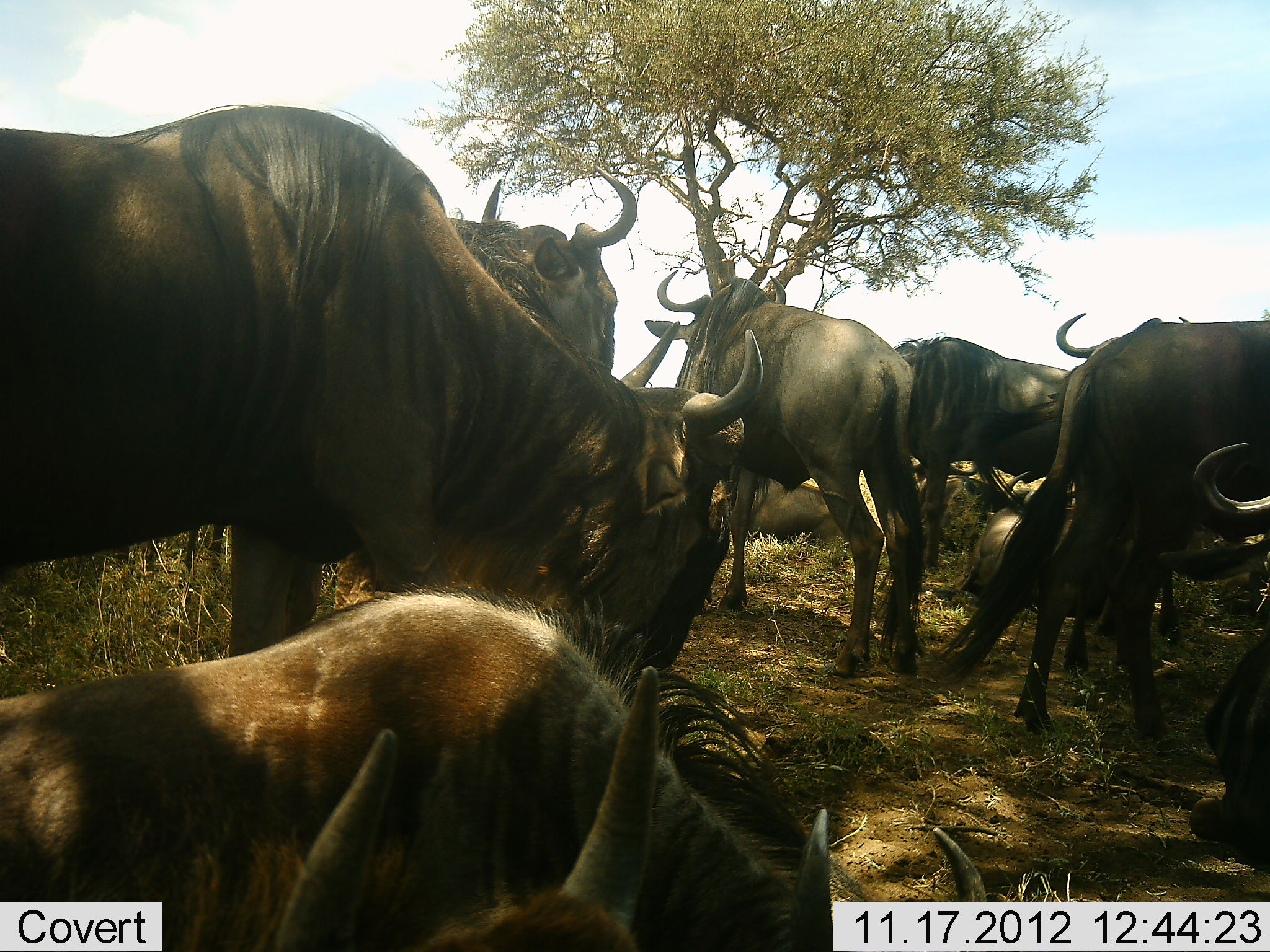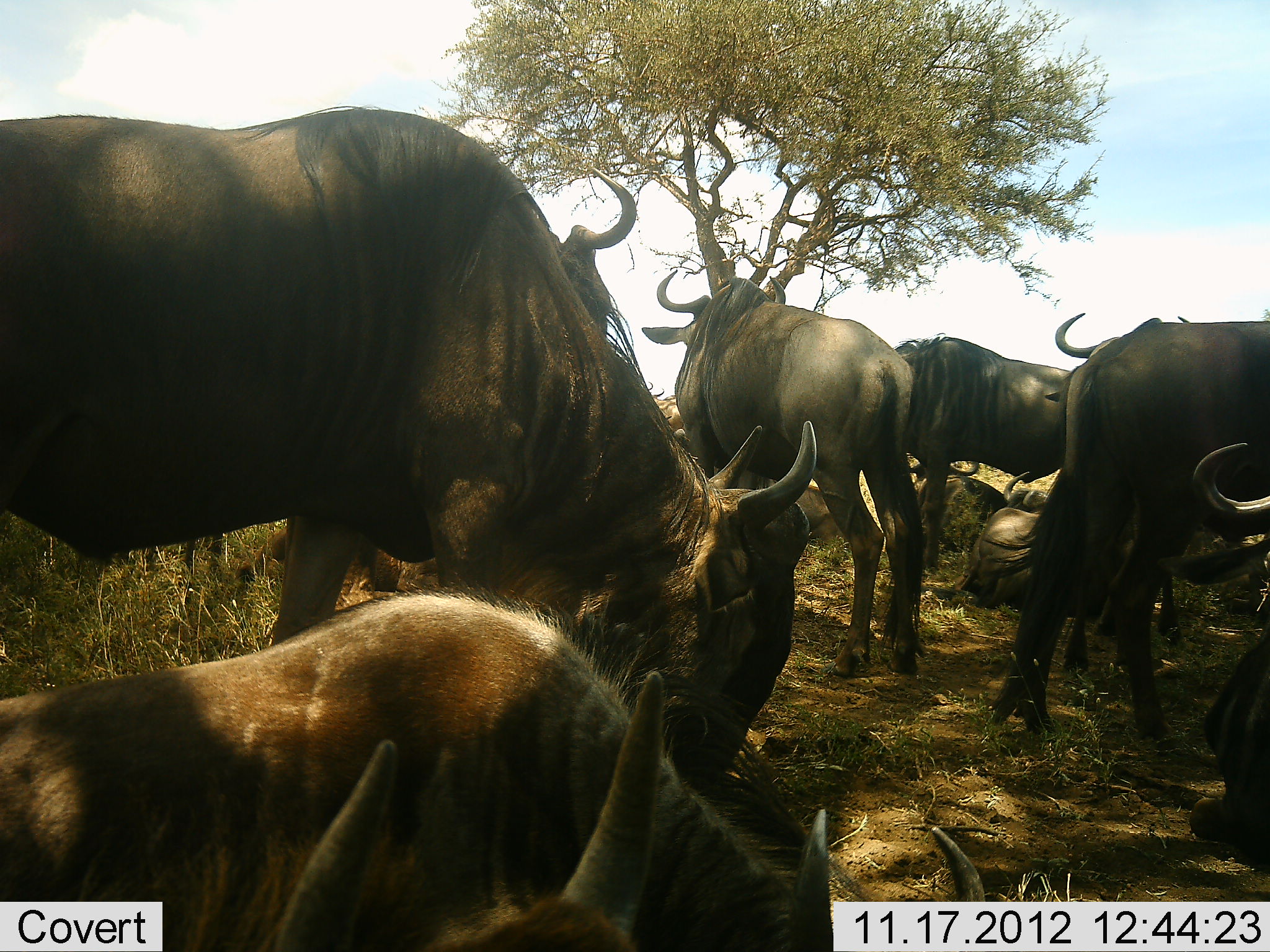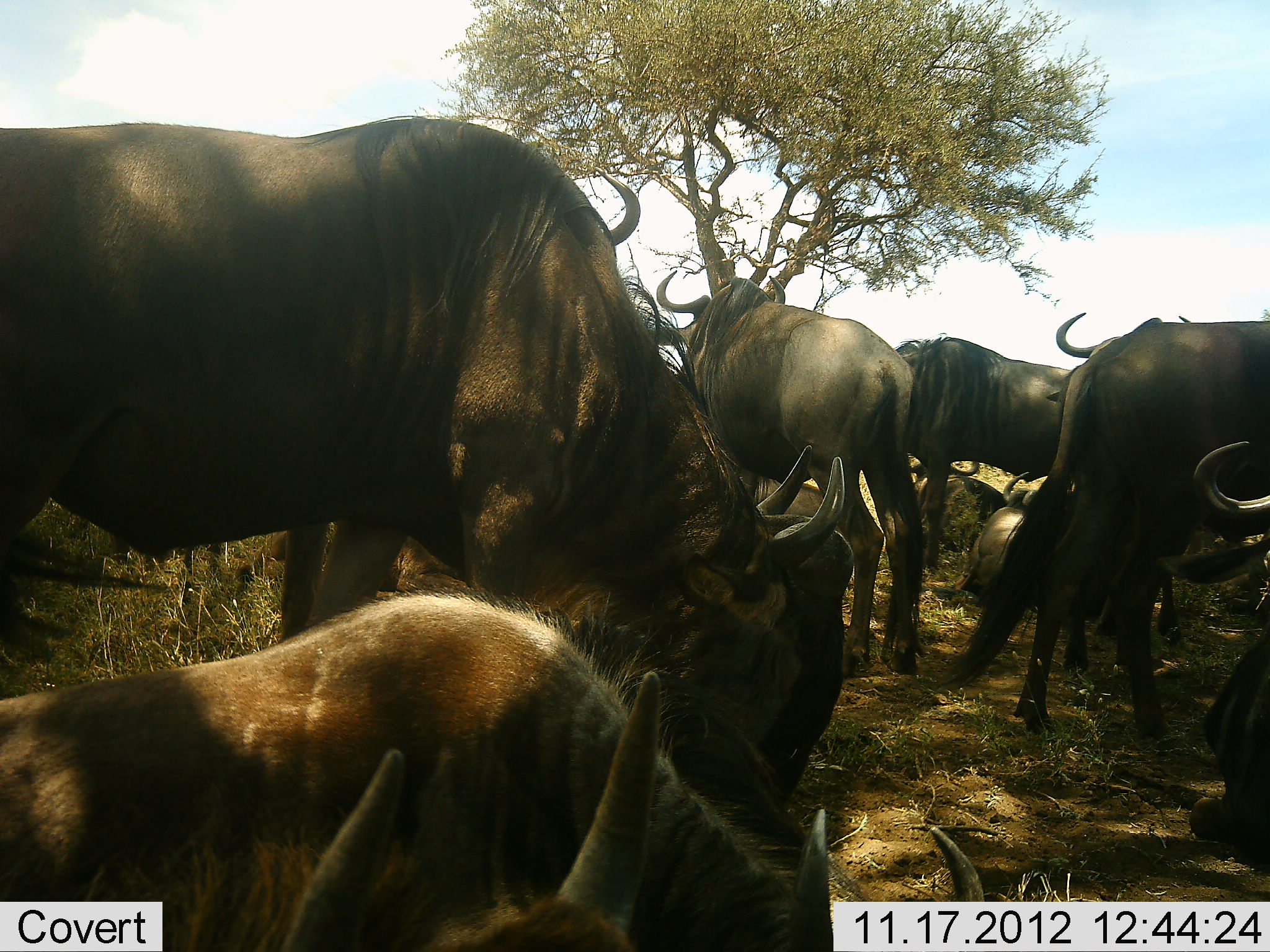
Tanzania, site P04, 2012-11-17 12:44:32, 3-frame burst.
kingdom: Animalia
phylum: Chordata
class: Mammalia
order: Artiodactyla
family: Bovidae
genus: Connochaetes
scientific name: Connochaetes taurinus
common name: blue wildebeest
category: wildebeest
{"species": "wildebeest (blue wildebeest) (Connochaetes taurinus)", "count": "11-50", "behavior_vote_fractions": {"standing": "70%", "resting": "100%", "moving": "0%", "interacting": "0%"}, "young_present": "0%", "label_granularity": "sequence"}